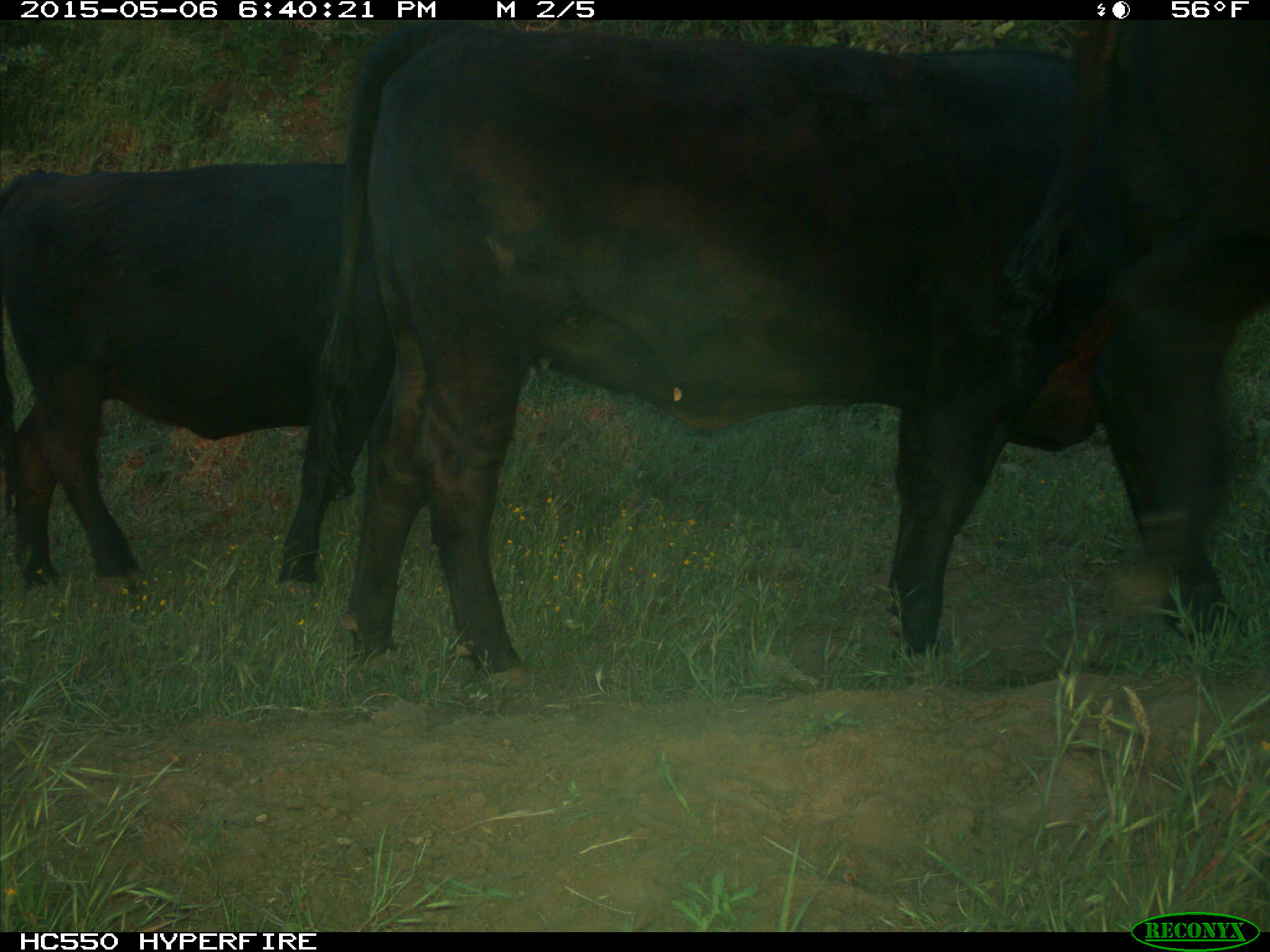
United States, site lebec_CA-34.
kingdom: Animalia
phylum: Chordata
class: Mammalia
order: Artiodactyla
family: Bovidae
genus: Bos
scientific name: Bos taurus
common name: domestic cow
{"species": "Bos taurus (domestic cow)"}